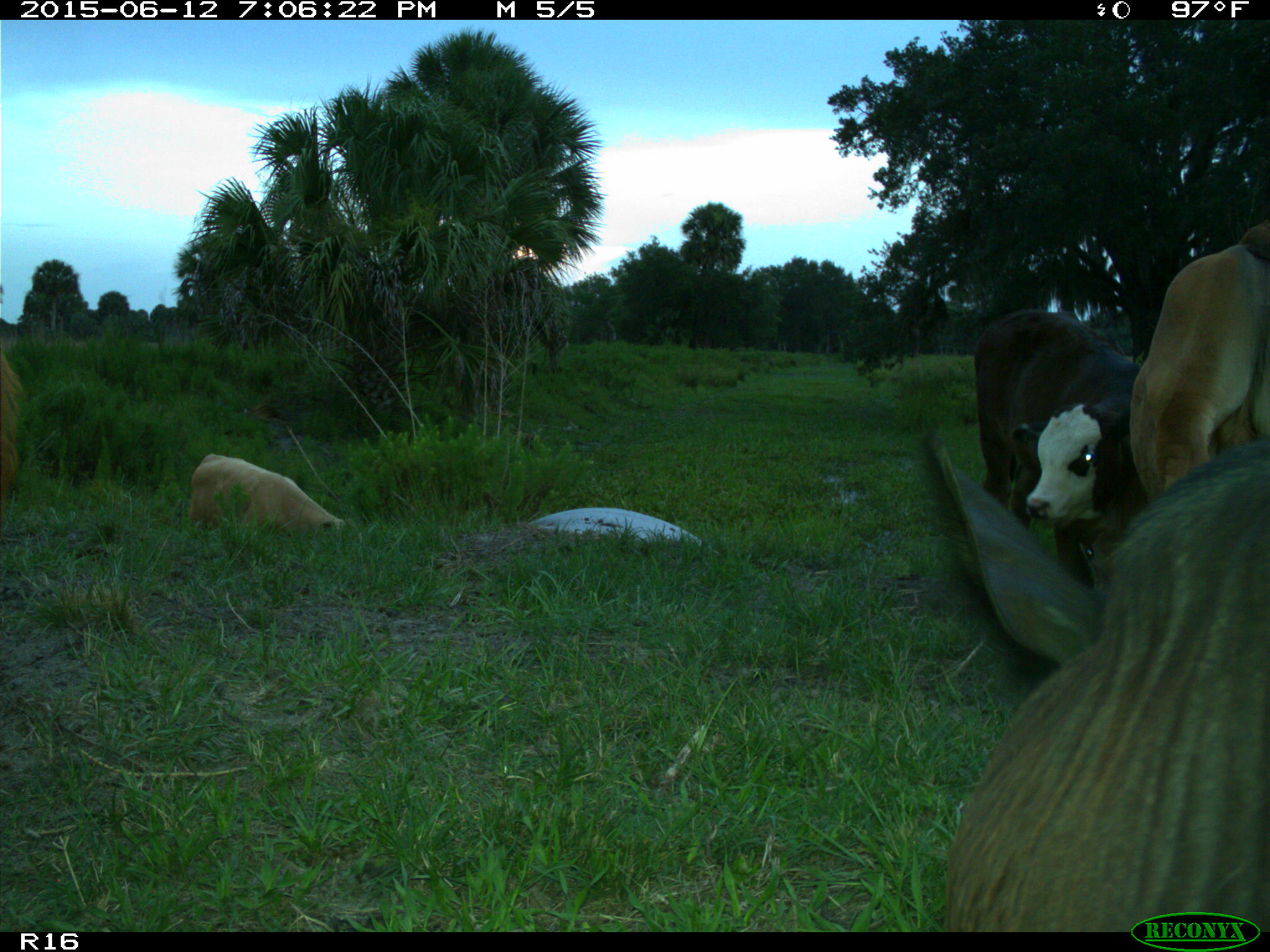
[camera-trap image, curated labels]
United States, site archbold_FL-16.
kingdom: Animalia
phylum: Chordata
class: Mammalia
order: Artiodactyla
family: Bovidae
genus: Bos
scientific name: Bos taurus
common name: domestic cow